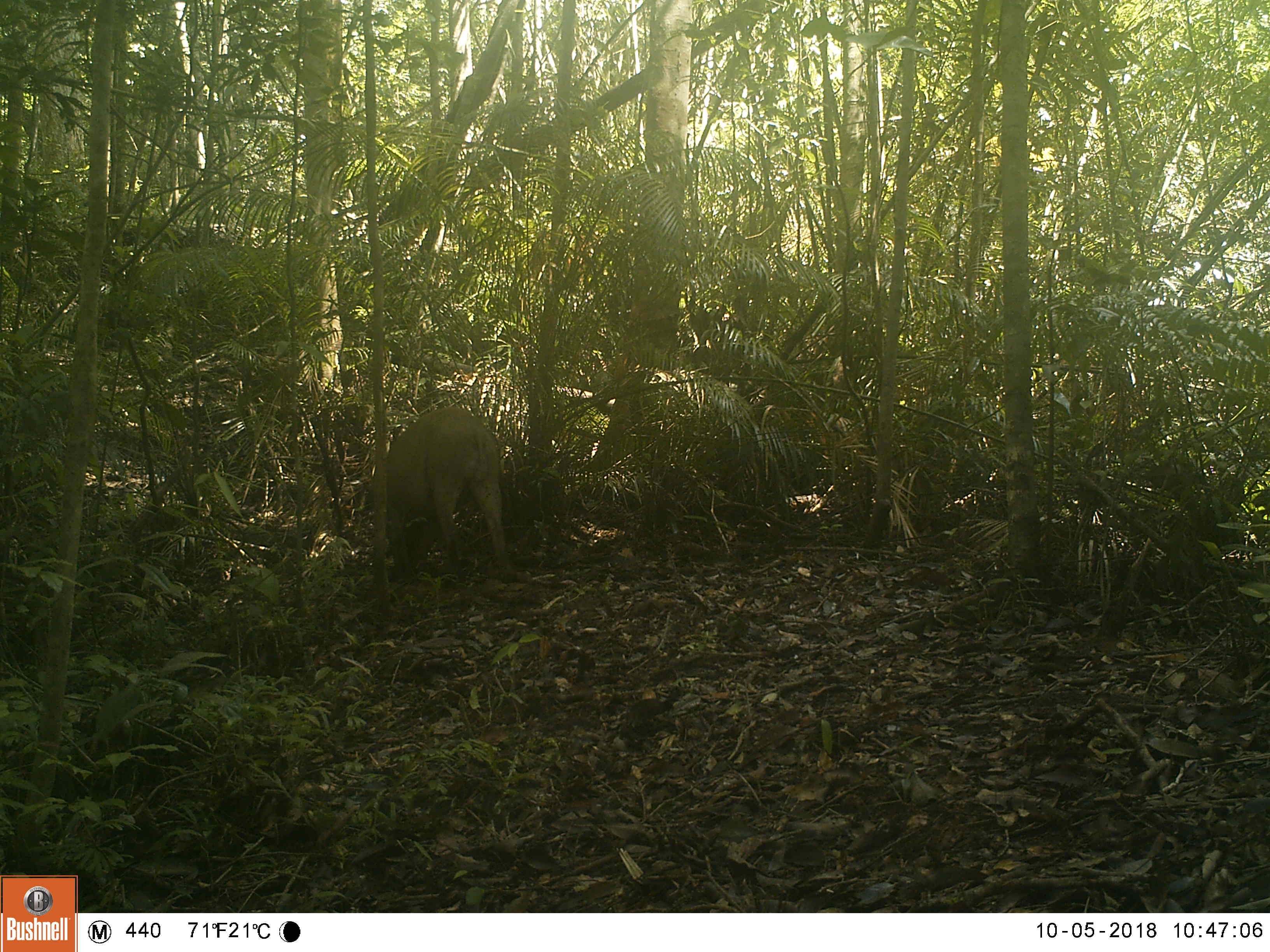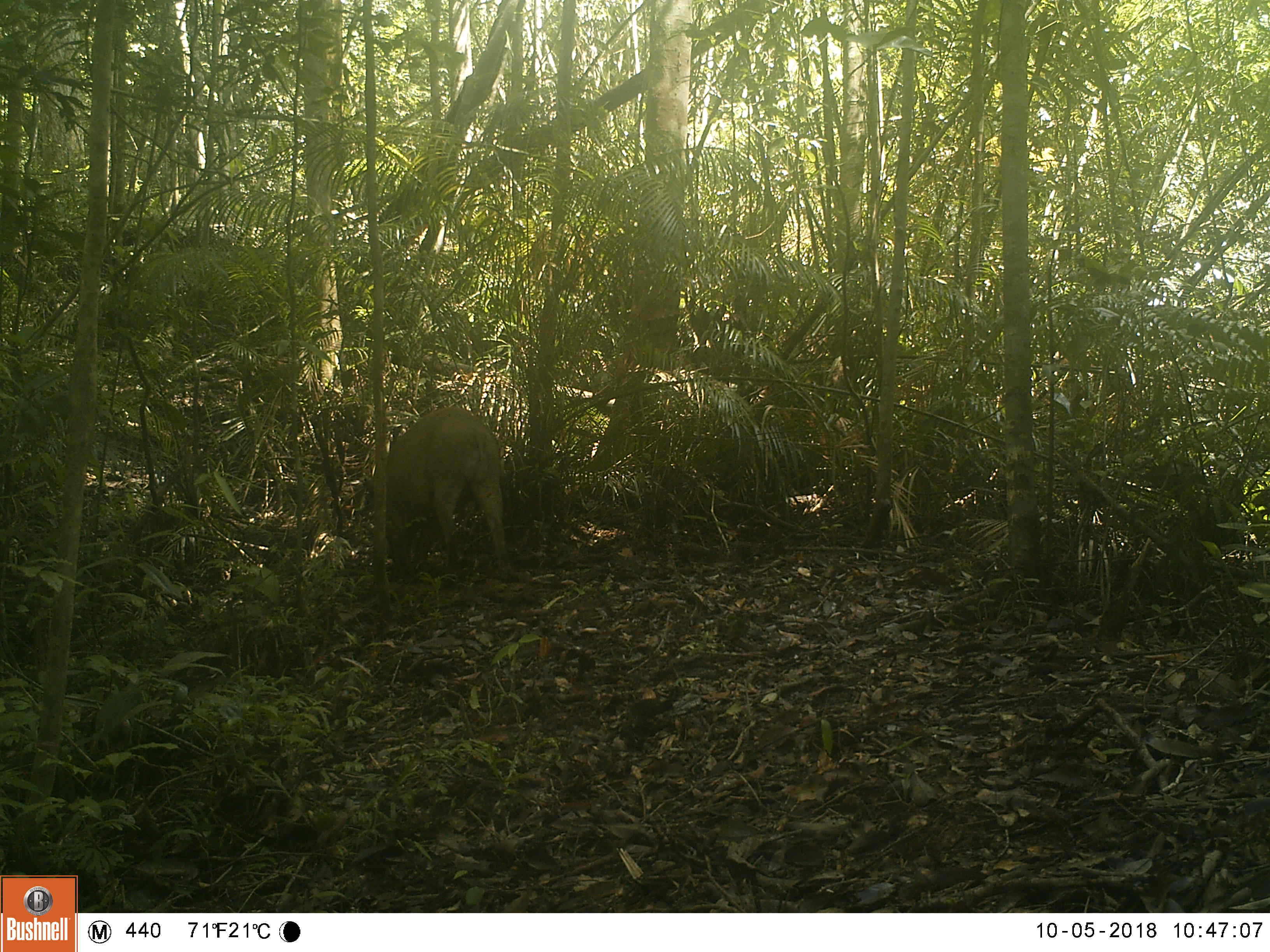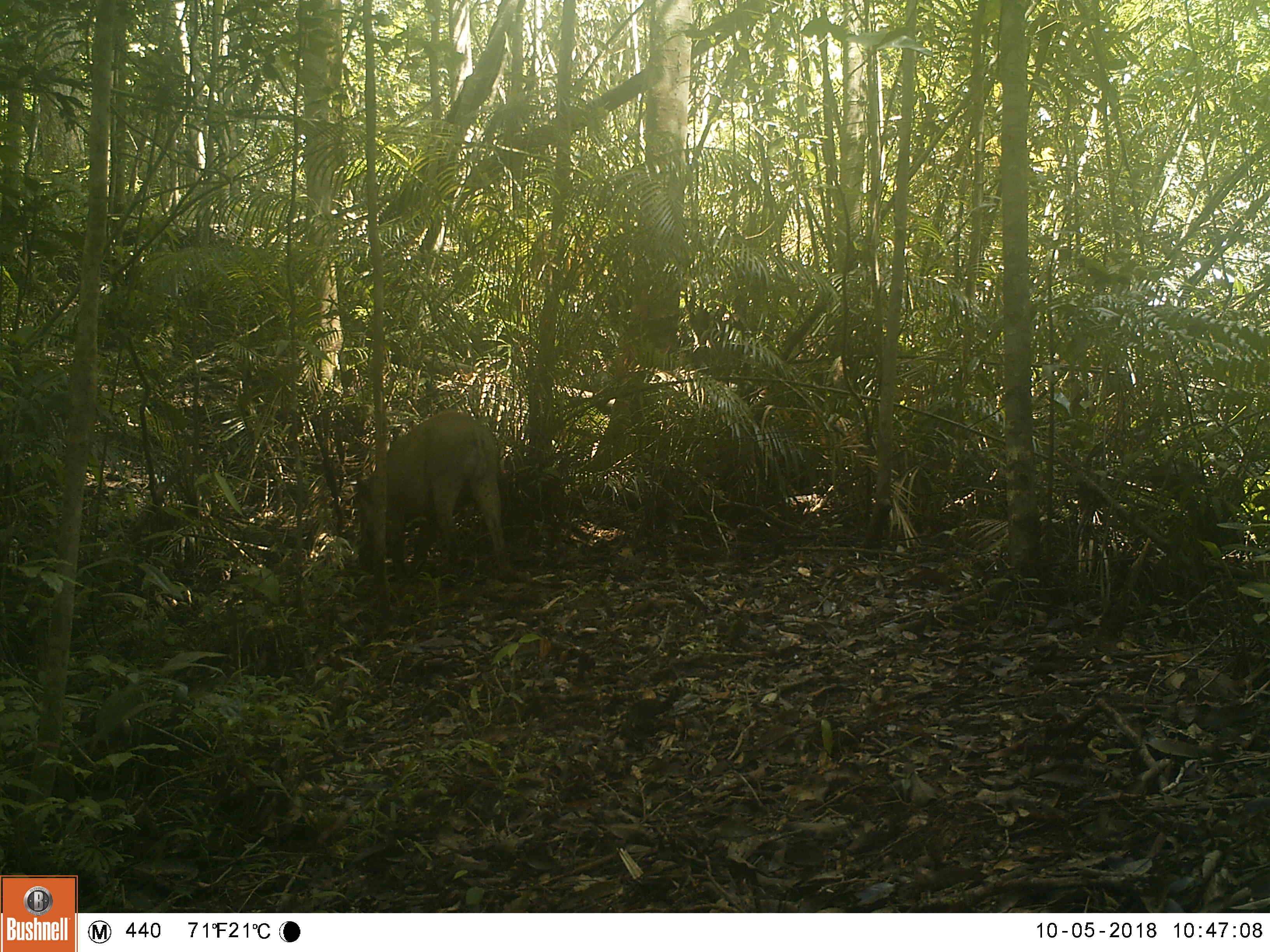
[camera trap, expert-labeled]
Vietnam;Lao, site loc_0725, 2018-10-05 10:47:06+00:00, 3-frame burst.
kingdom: Animalia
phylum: Chordata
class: Mammalia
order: Artiodactyla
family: Suidae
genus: Sus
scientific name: Sus scrofa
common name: eurasian wild pig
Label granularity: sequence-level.